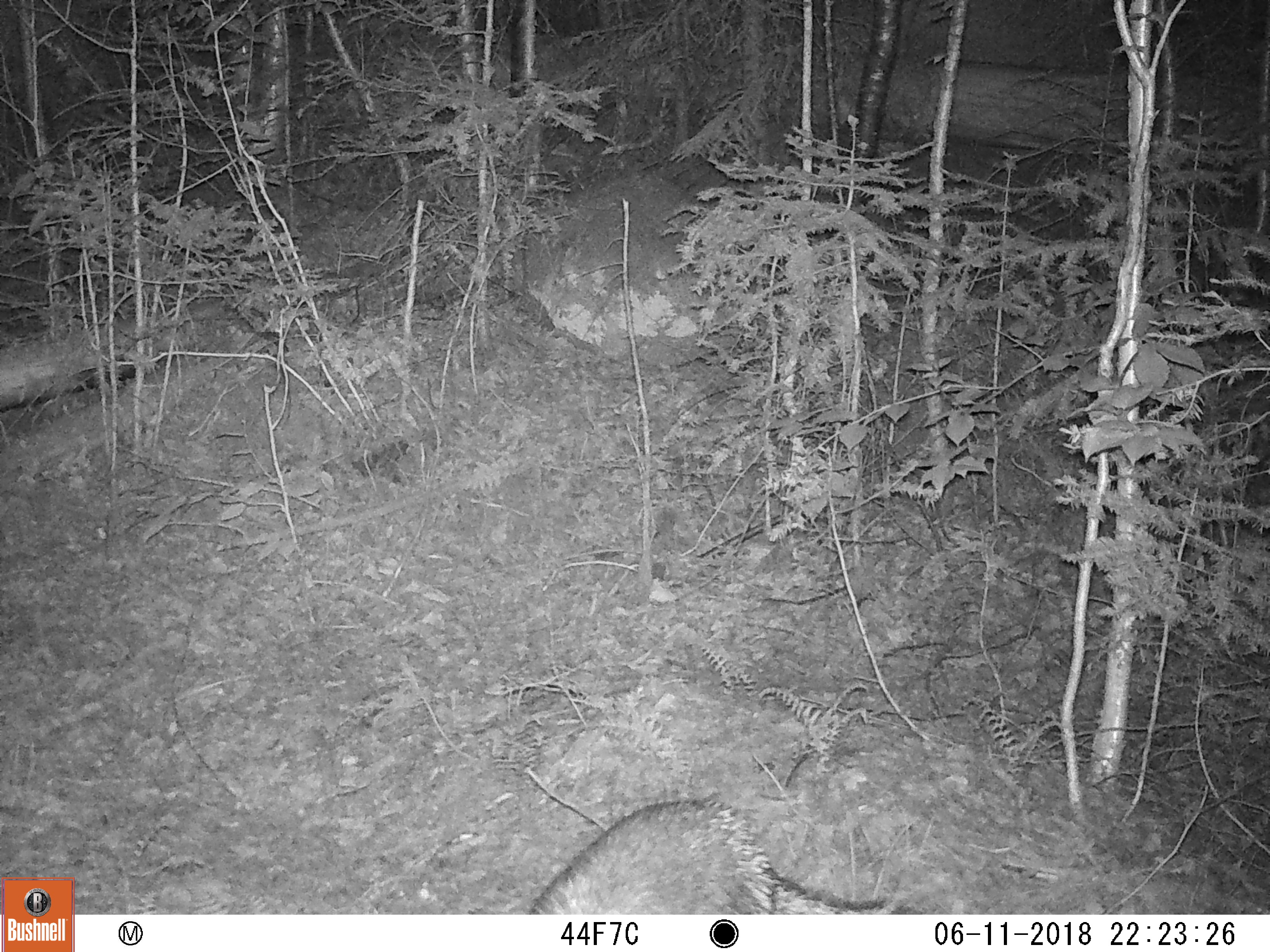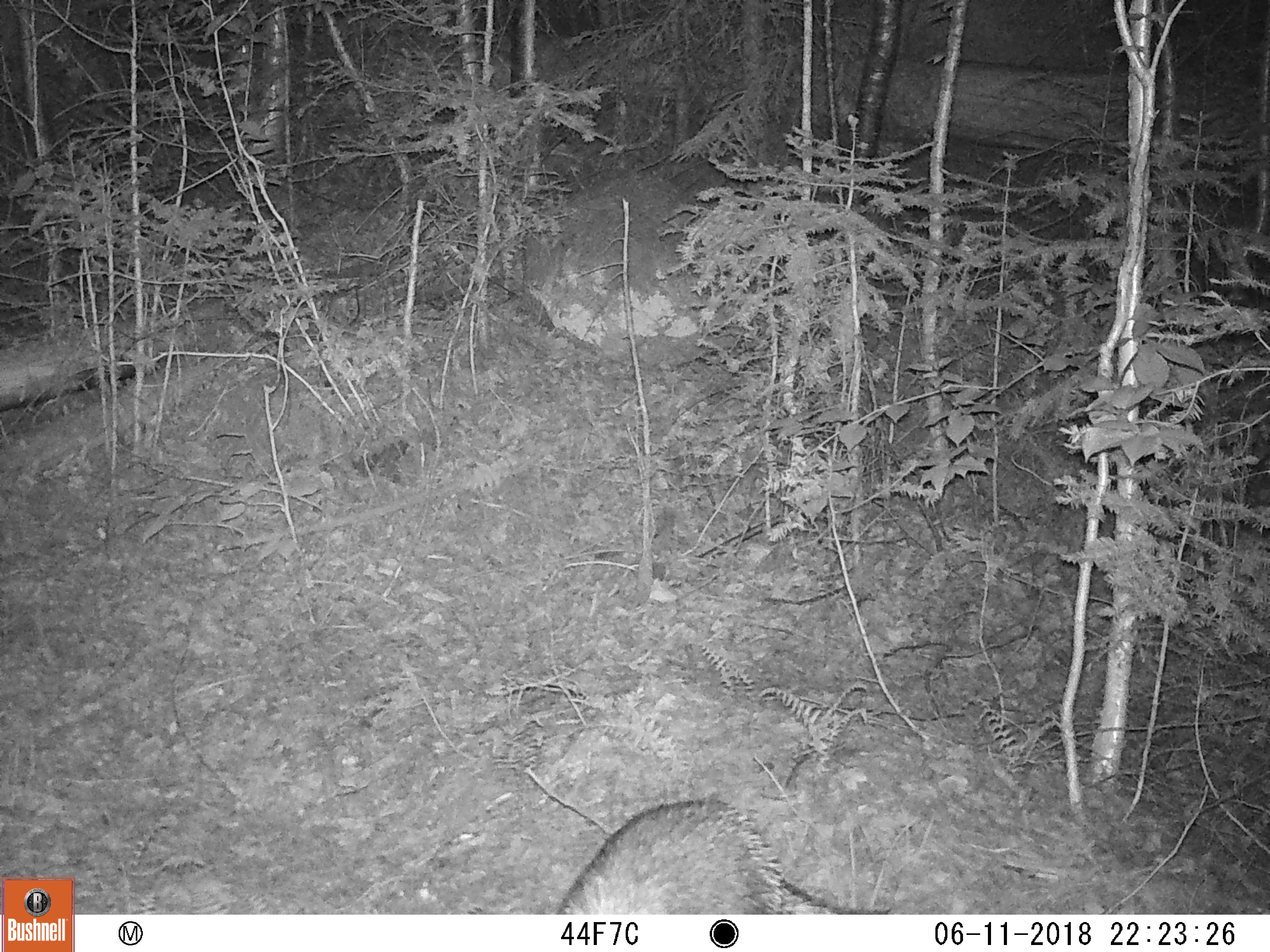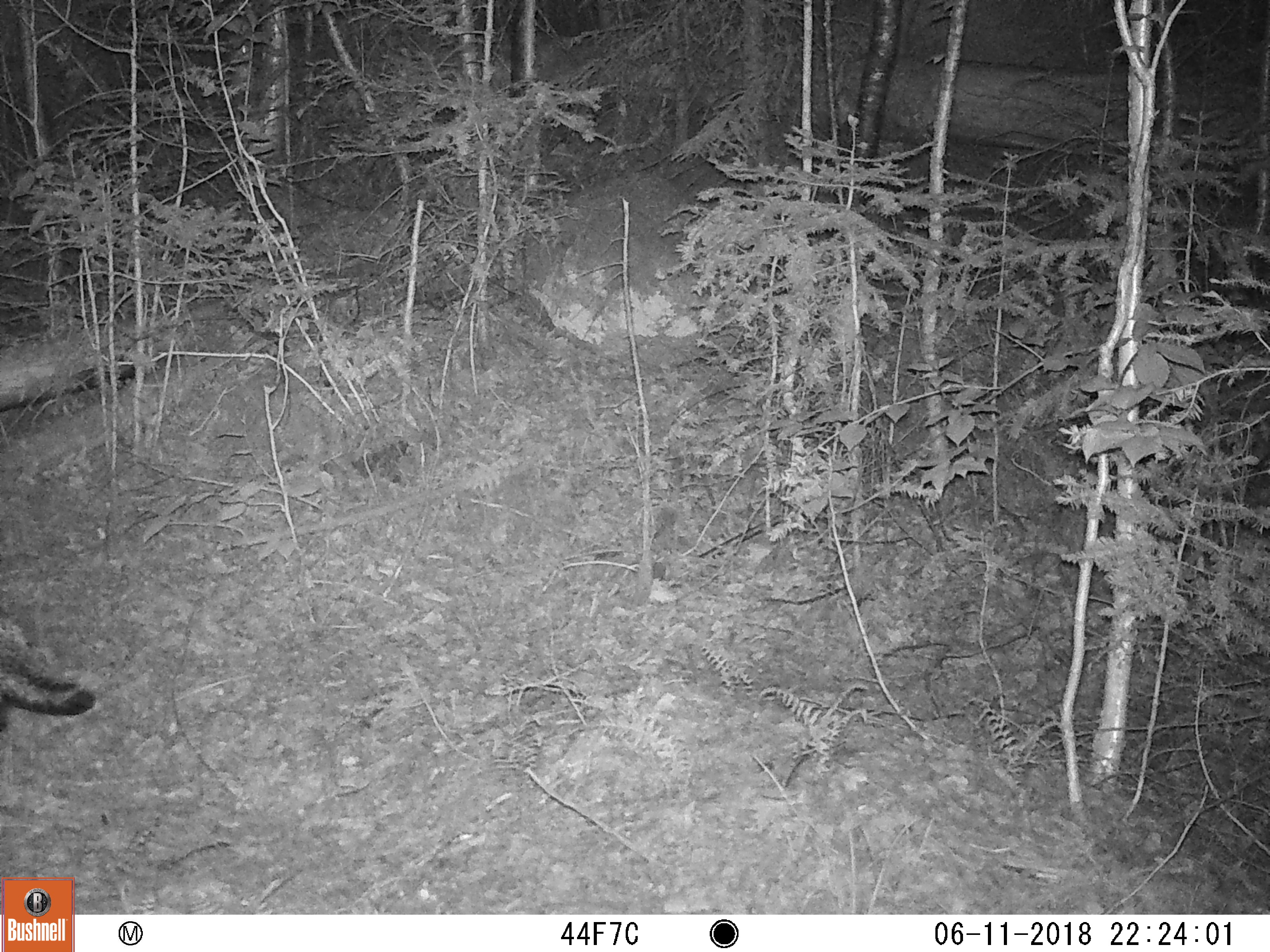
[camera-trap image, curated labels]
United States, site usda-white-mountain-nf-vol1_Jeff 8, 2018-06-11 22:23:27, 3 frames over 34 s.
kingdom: Animalia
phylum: Chordata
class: Mammalia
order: Rodentia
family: Erethizontidae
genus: Erethizon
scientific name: Erethizon dorsatum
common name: porcupine